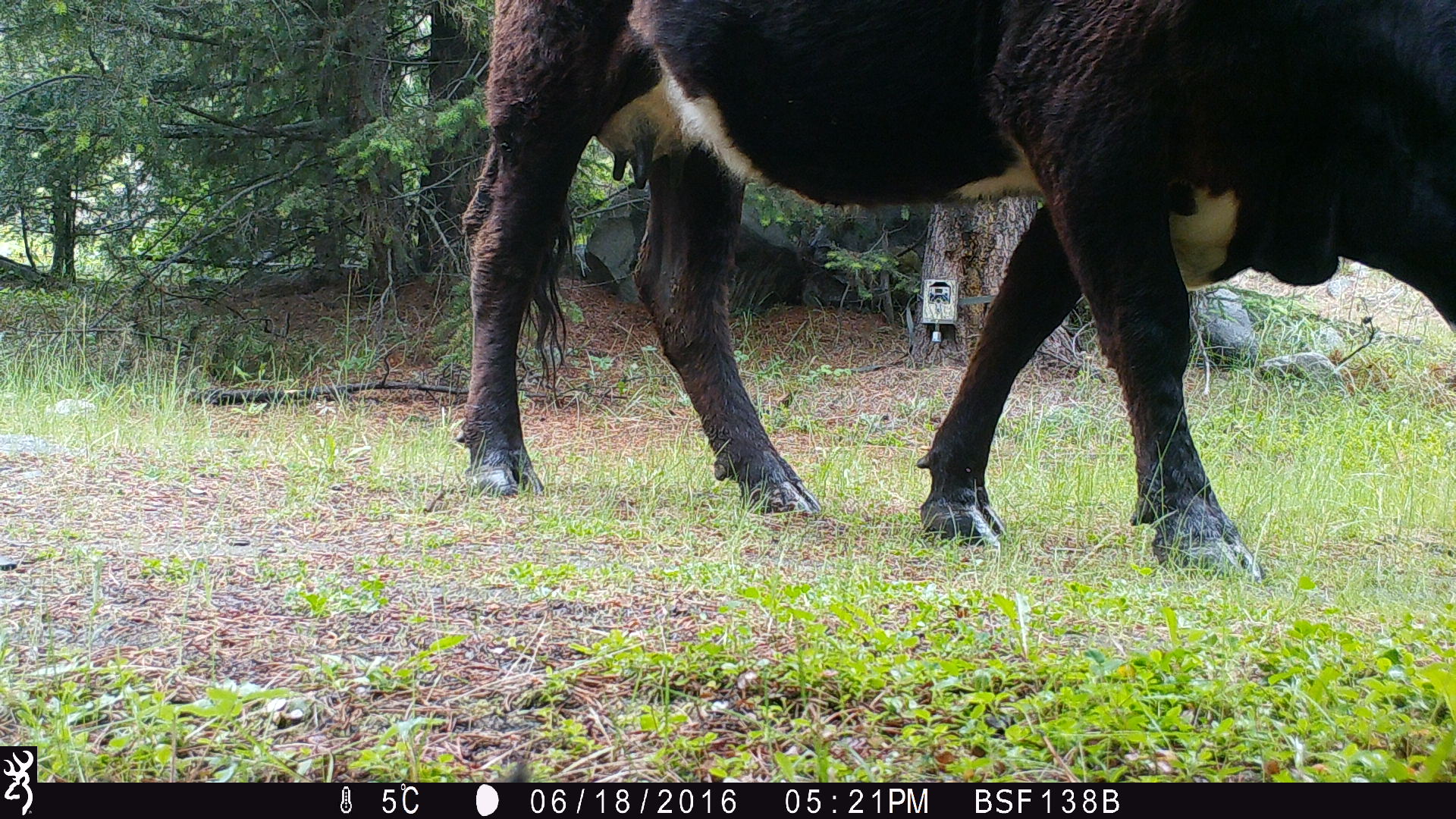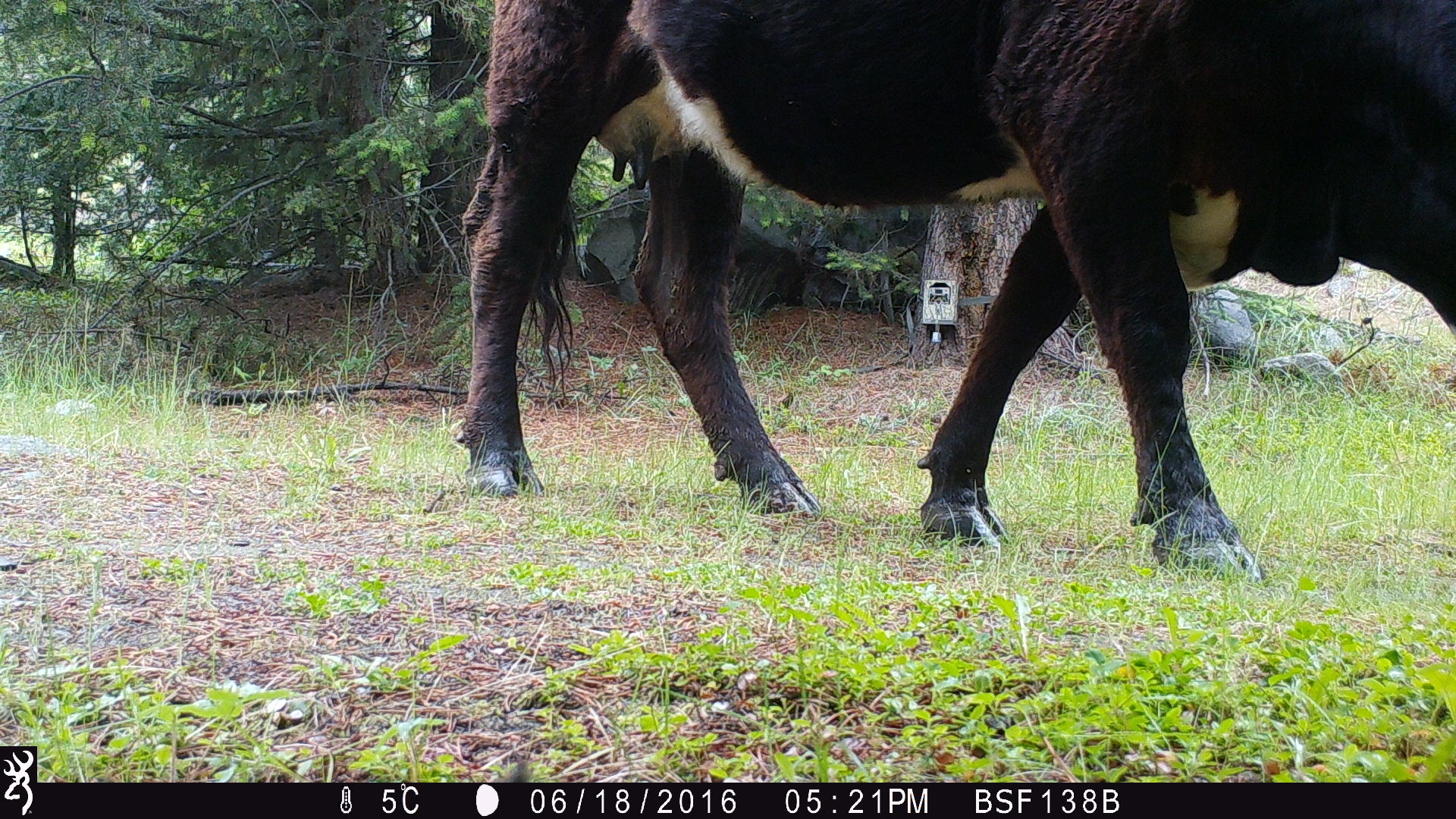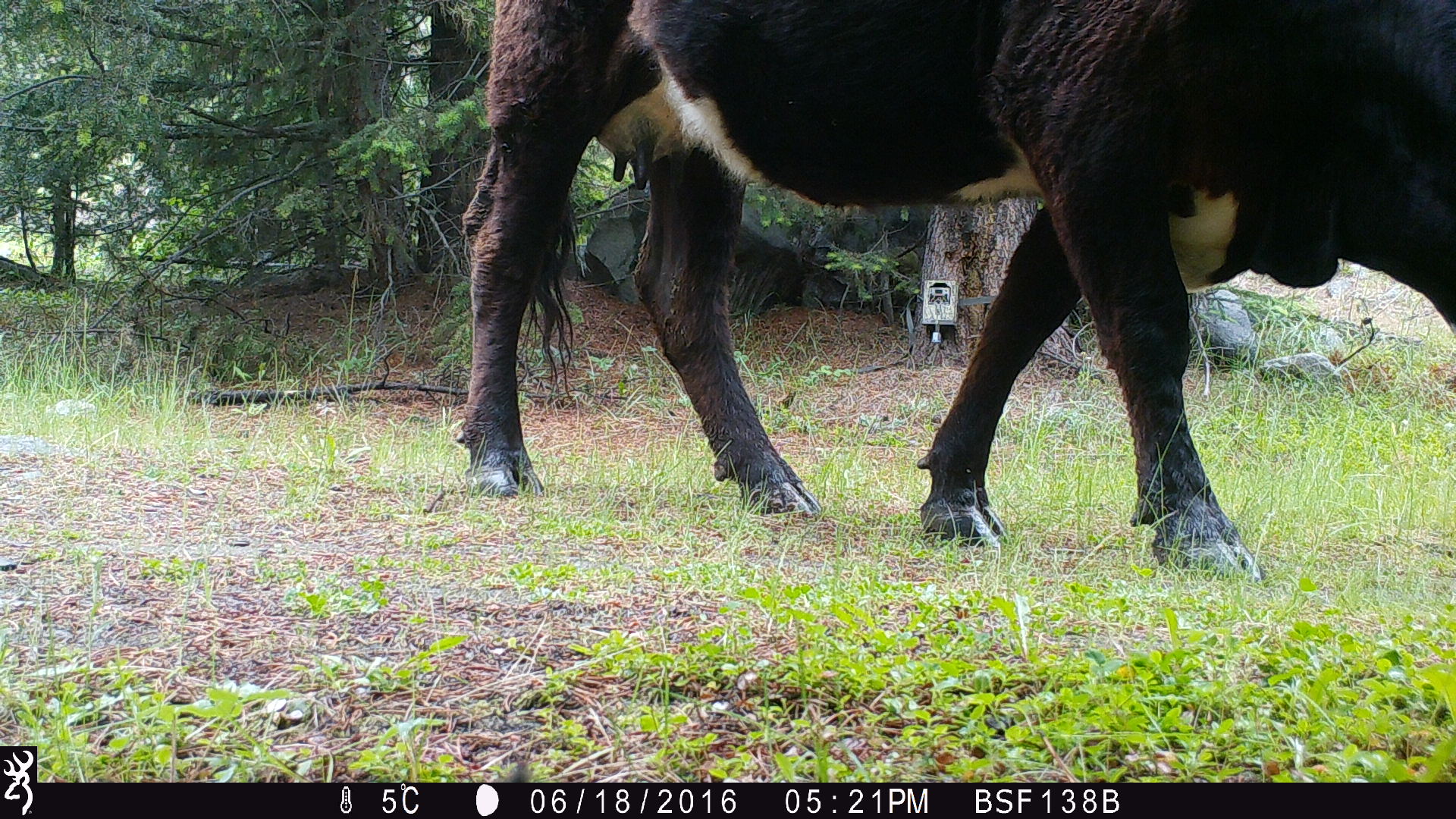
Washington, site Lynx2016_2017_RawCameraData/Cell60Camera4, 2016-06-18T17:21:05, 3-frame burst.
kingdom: Animalia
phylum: Chordata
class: Mammalia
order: Artiodactyla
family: Bovidae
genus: Bos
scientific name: Bos taurus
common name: domestic cattle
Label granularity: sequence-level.